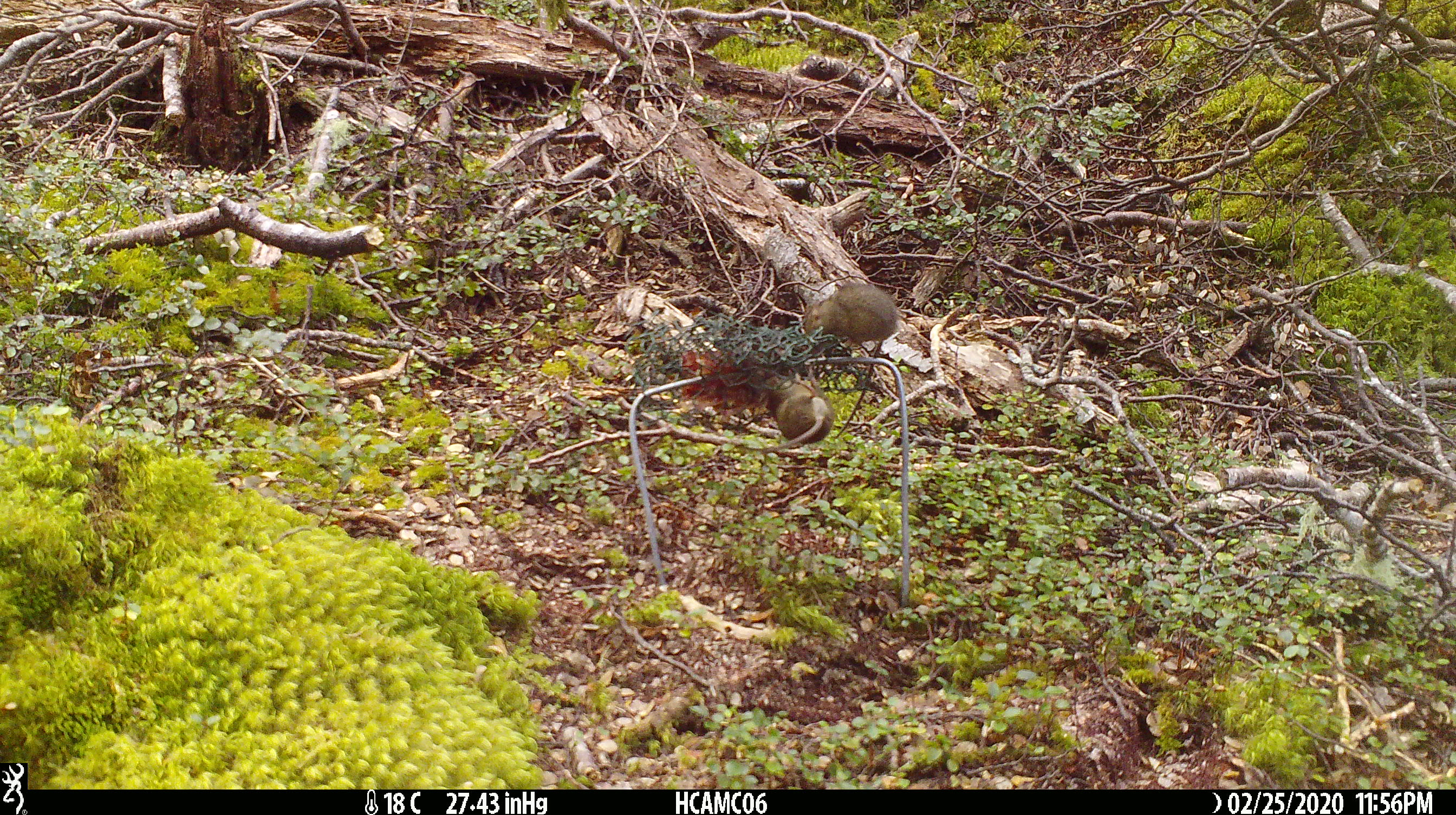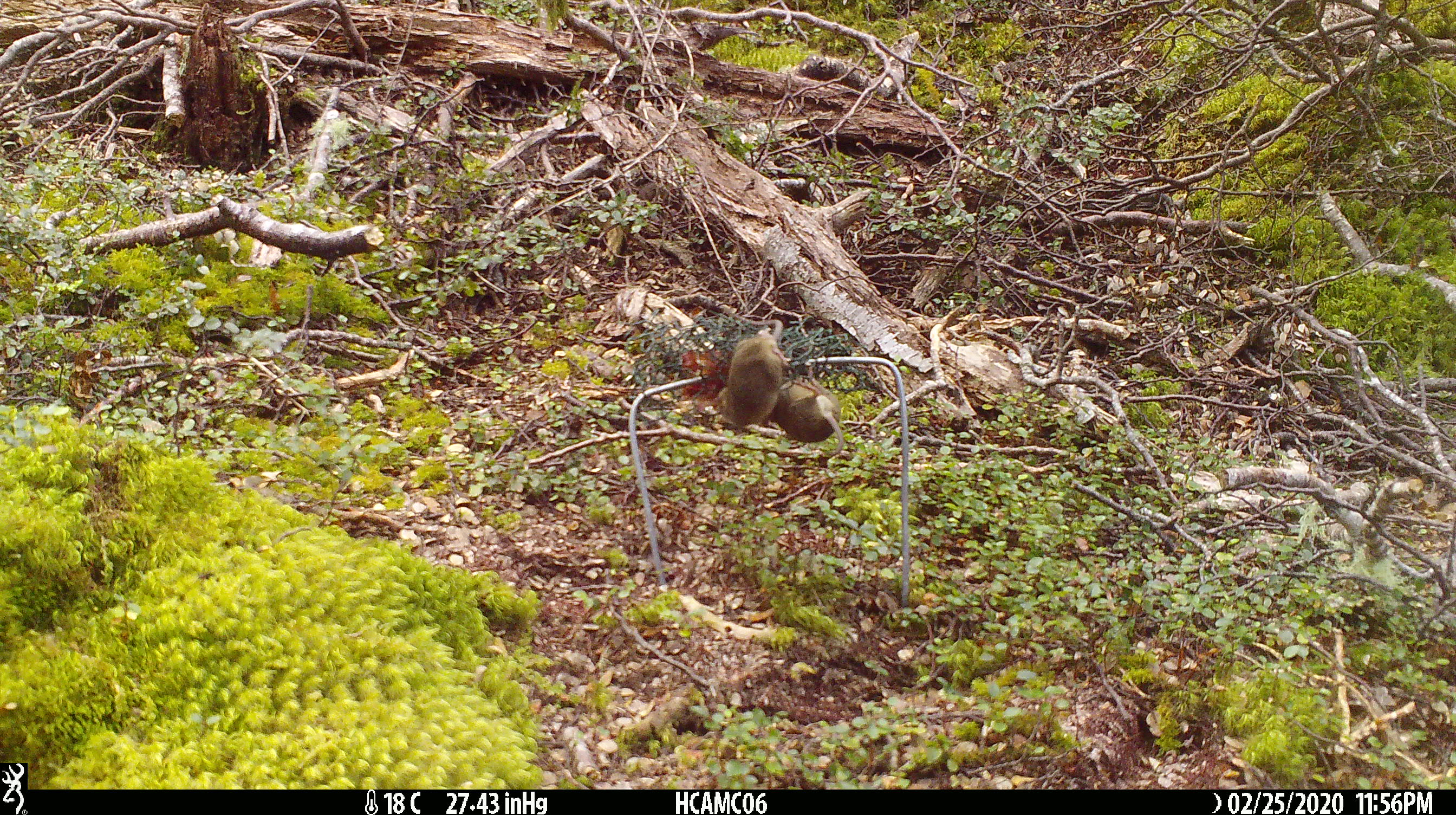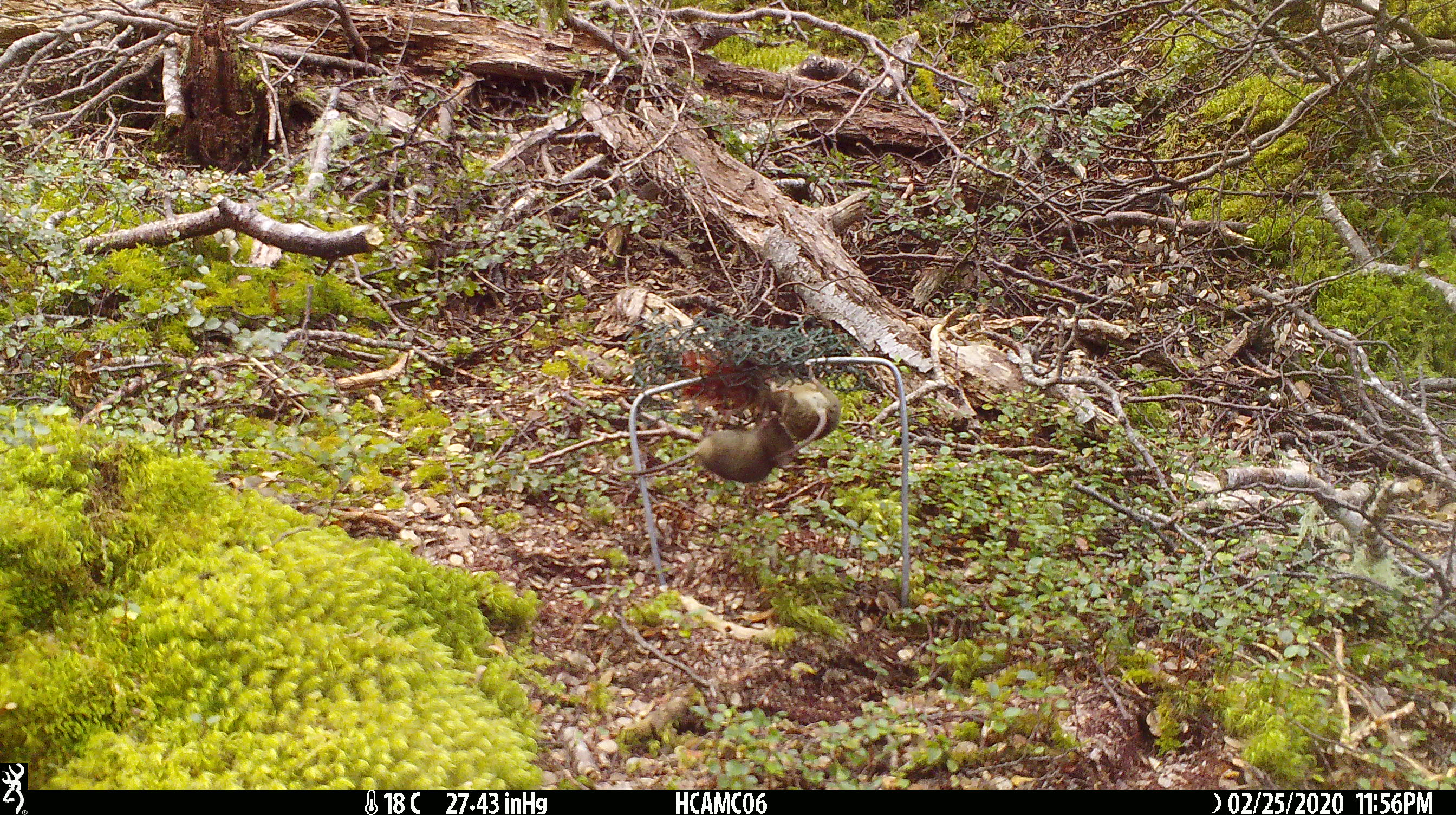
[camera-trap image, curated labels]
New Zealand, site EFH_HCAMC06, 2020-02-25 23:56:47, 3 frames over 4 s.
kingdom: Animalia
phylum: Chordata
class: Mammalia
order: Rodentia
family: Muridae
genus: Mus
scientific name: Mus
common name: mouse